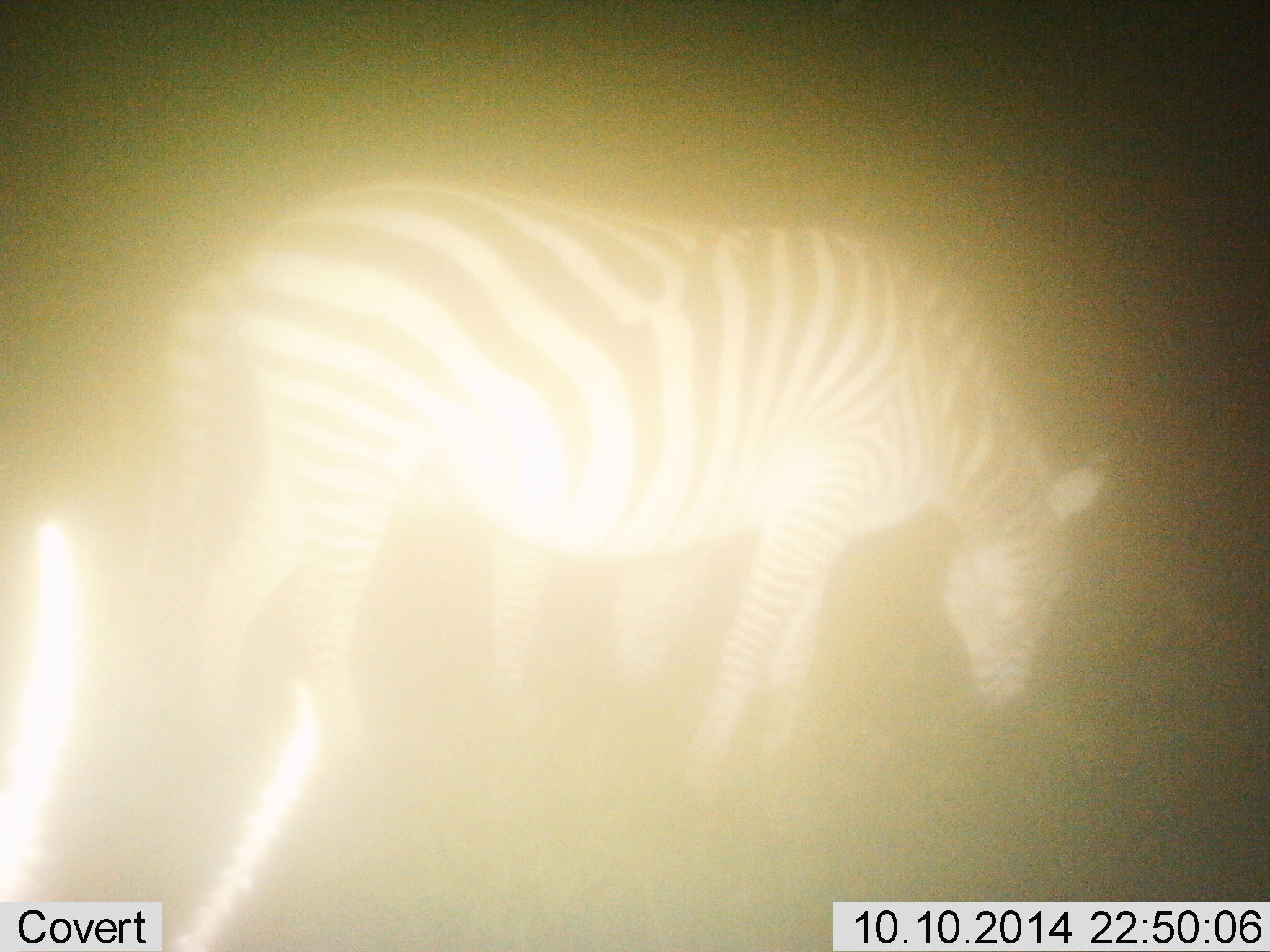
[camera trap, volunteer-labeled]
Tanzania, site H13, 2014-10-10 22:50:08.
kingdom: Animalia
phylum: Chordata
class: Mammalia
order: Perissodactyla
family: Equidae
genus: Equus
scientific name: Equus quagga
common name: plains zebra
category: zebra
Zebra (plains zebra) (Equus quagga), count 1. Behavior (volunteer vote fractions): standing 70%, resting 0%, moving 10%, interacting 0%. Young present (vote fraction): 0%. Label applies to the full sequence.